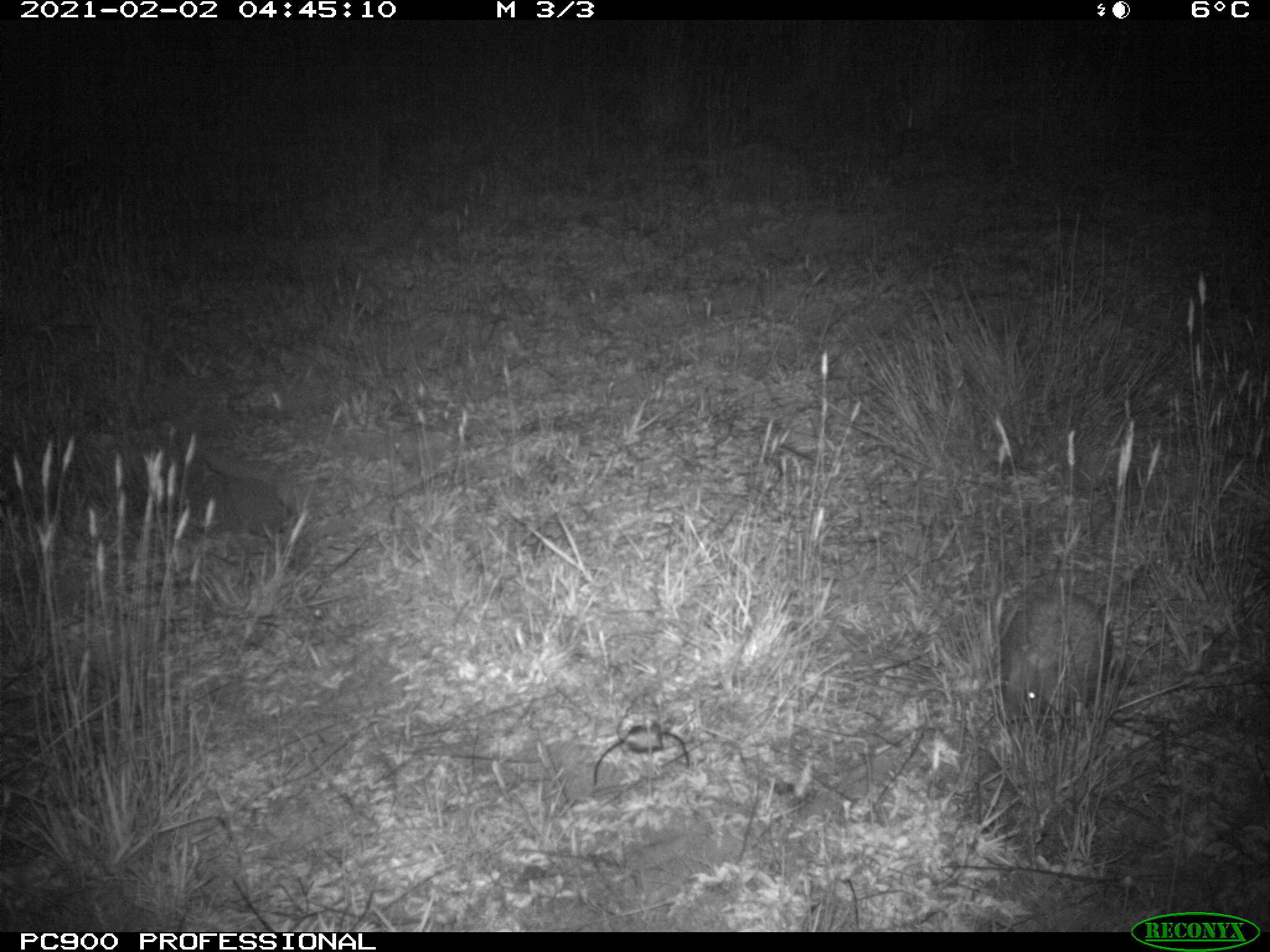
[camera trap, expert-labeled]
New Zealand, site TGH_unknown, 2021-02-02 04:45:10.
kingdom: Animalia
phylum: Chordata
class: Mammalia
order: Eulipotyphla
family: Erinaceidae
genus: Erinaceus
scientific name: Erinaceus europaeus europaeus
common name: european hedgehog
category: hedgehog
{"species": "hedgehog (european hedgehog) (Erinaceus europaeus europaeus)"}